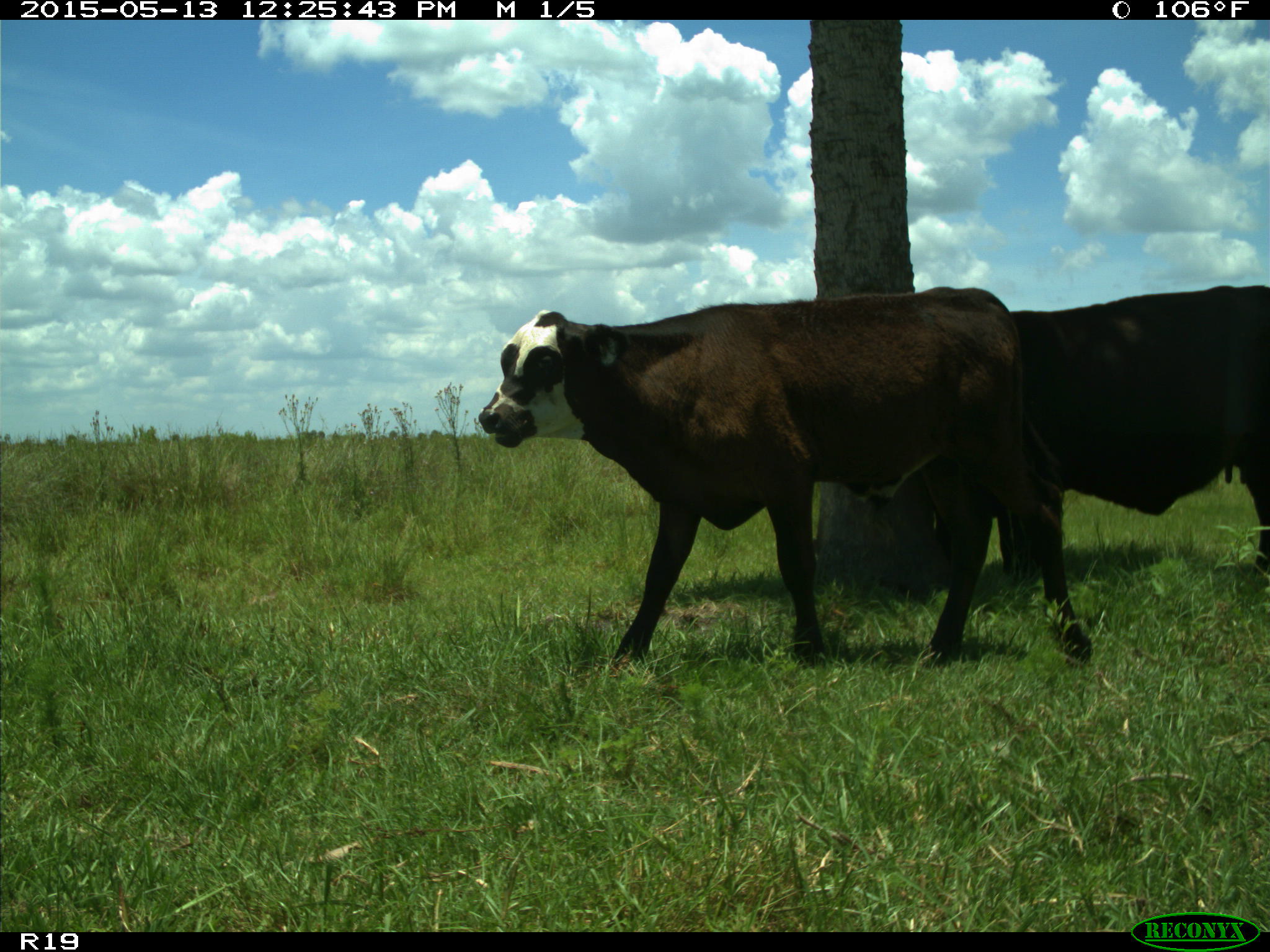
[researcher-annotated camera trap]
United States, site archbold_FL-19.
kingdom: Animalia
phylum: Chordata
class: Mammalia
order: Artiodactyla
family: Bovidae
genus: Bos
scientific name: Bos taurus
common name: domestic cow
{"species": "Bos taurus (domestic cow)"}